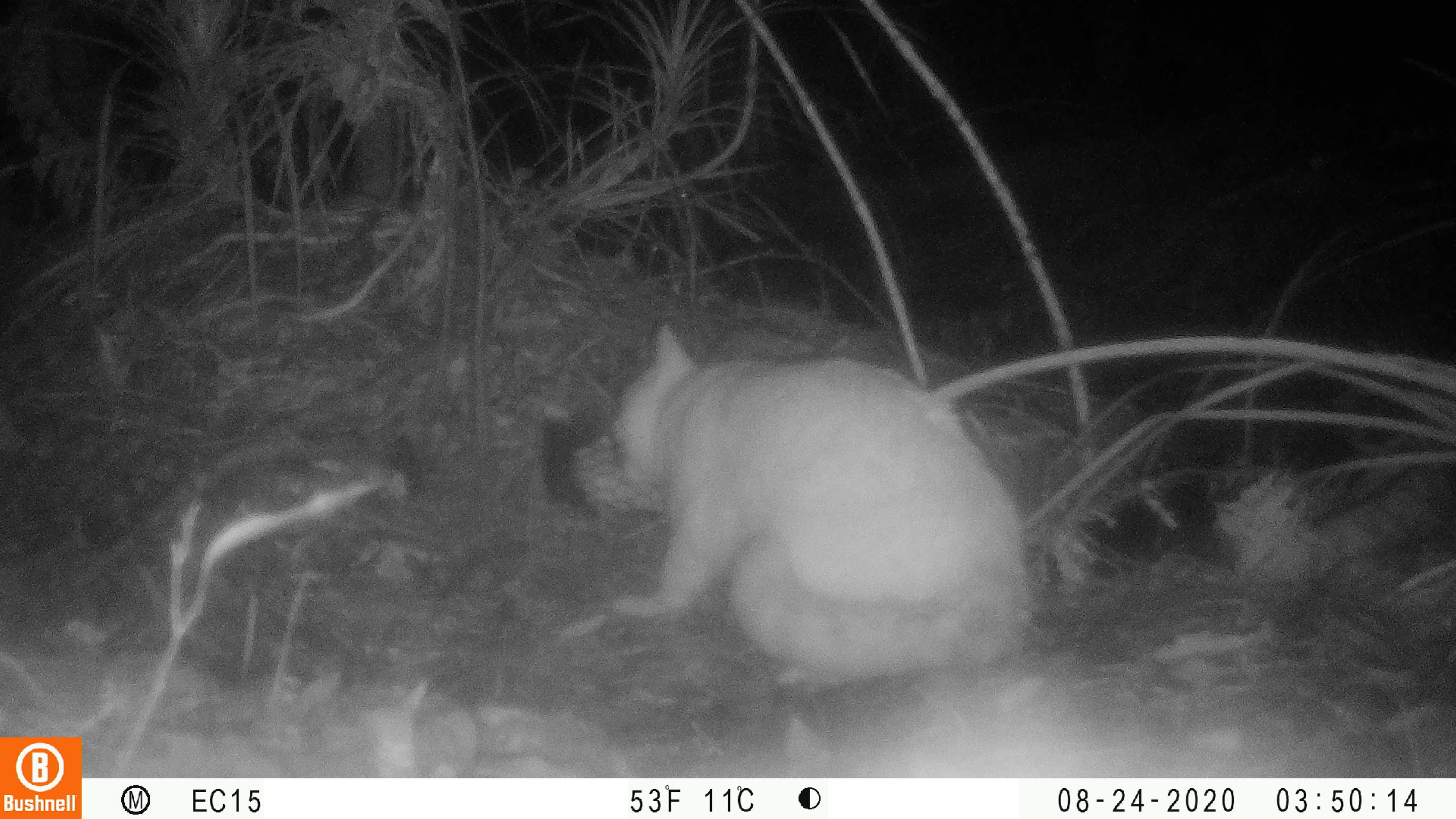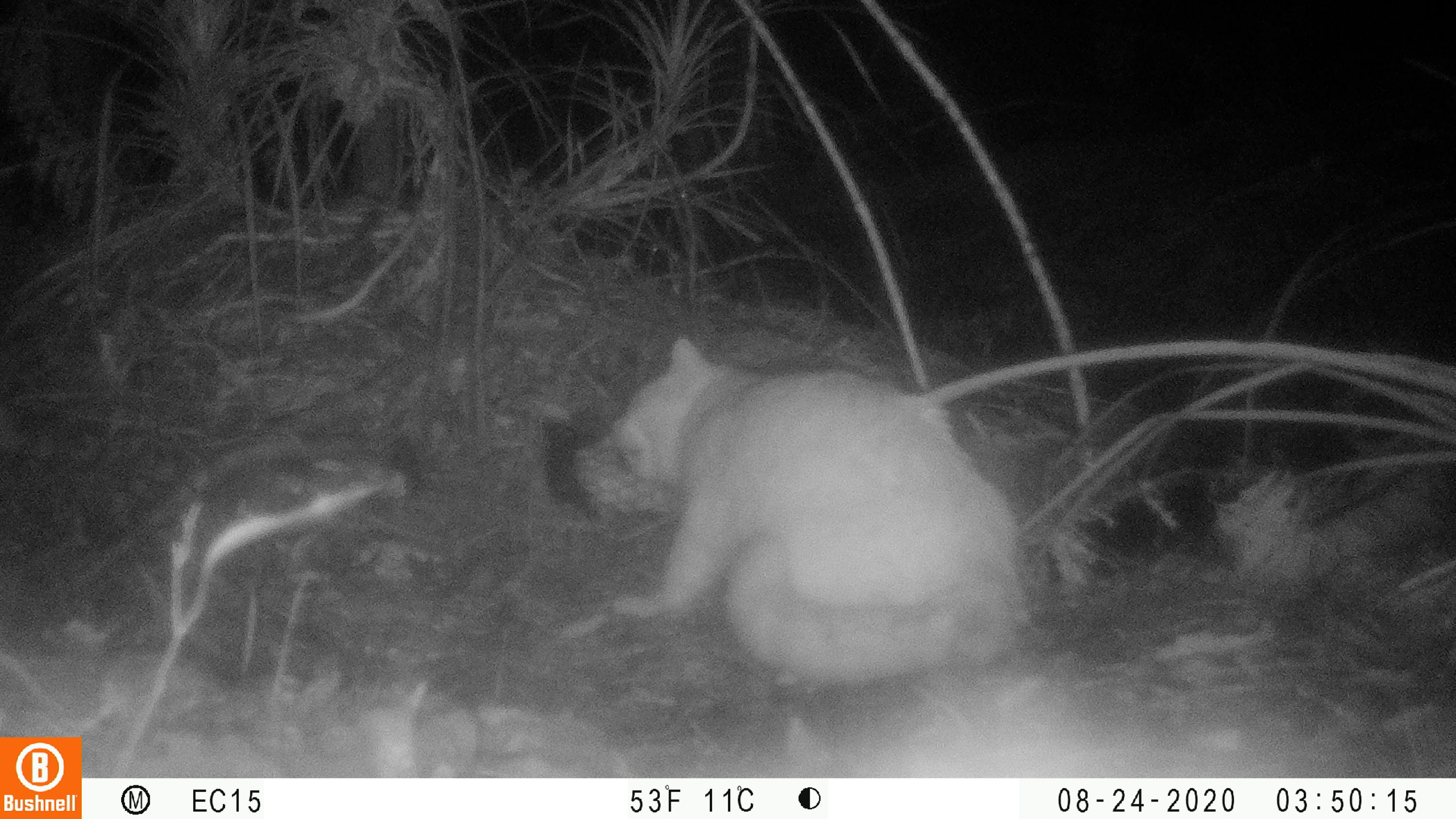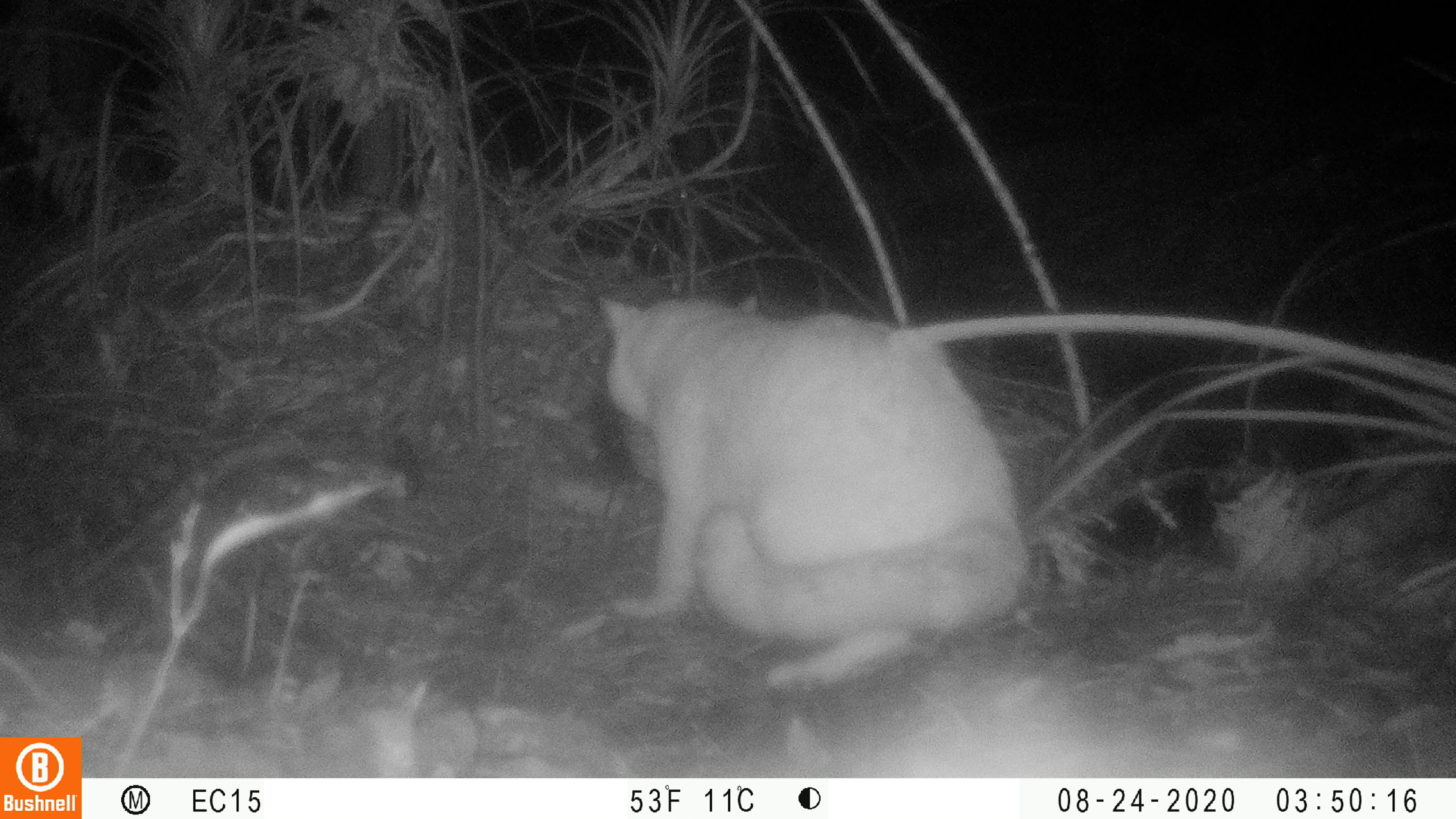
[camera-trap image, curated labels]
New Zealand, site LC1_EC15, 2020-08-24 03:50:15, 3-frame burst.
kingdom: Animalia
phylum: Chordata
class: Mammalia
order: Carnivora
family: Felidae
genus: Felis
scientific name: Felis catus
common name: domestic cat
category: cat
Cat (domestic cat) (Felis catus).